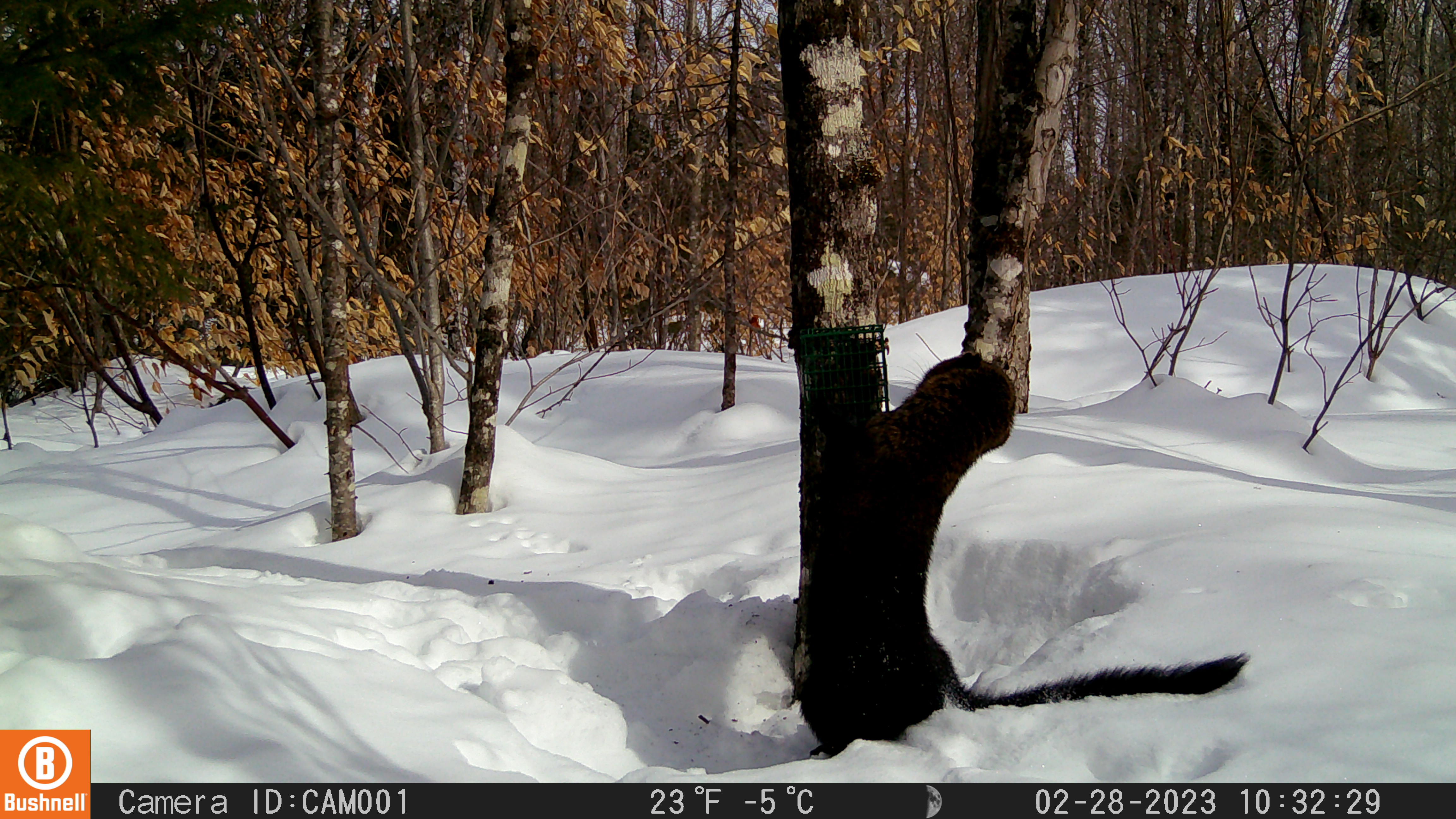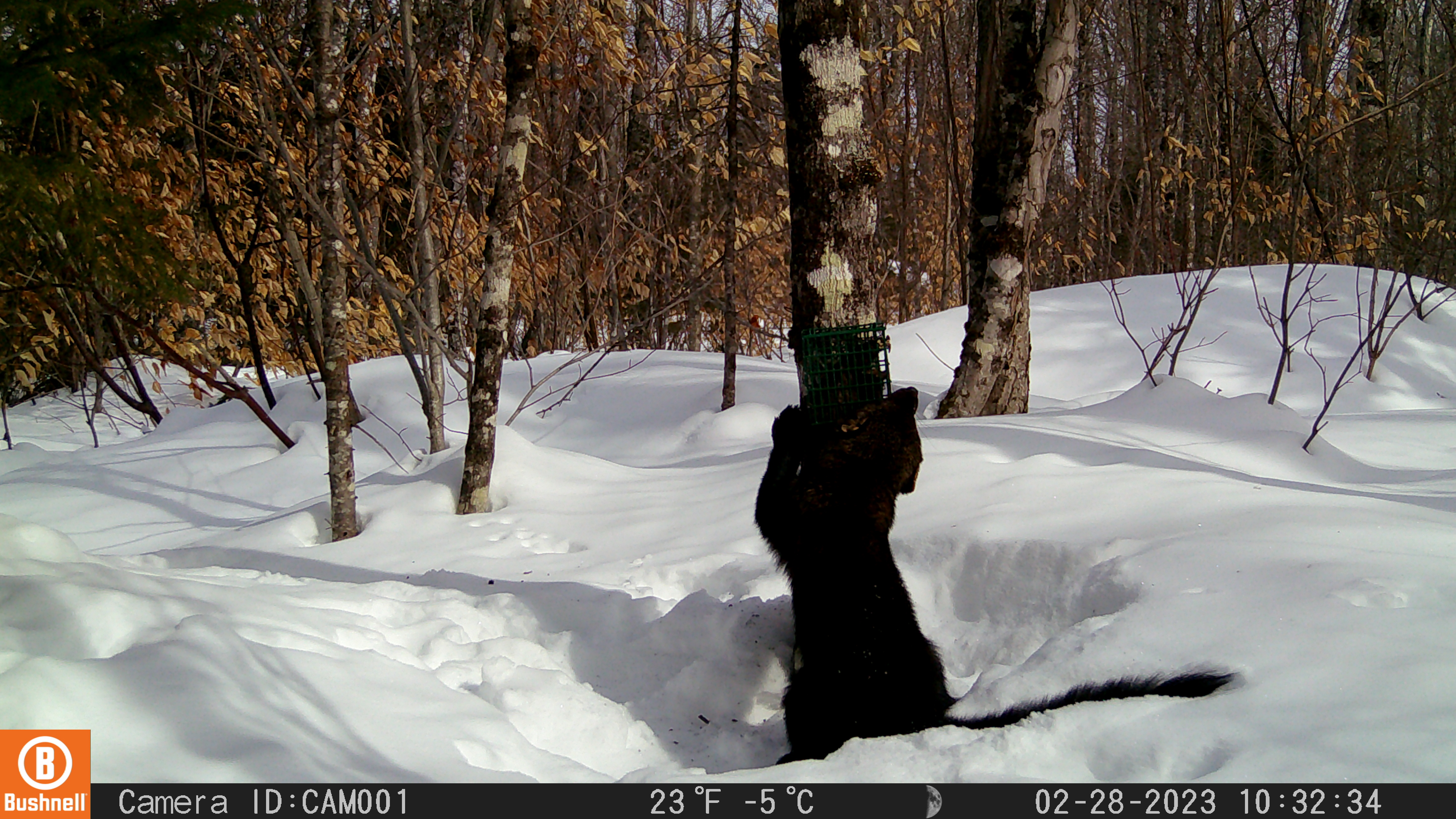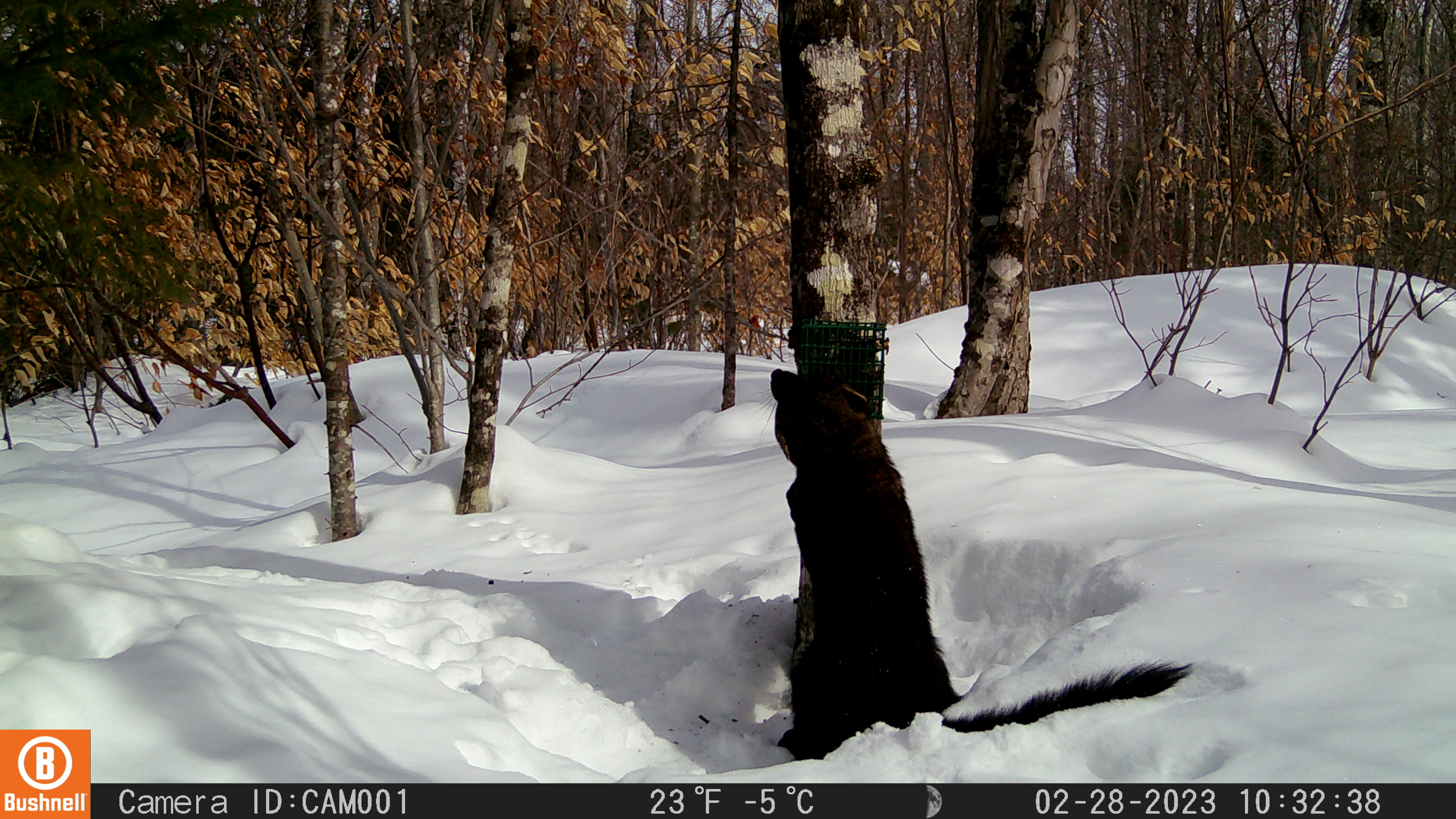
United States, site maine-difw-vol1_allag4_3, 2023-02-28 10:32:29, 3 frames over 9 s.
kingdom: Animalia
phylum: Chordata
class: Mammalia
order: Carnivora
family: Mustelidae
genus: Pekania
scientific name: Pekania pennanti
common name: fisher